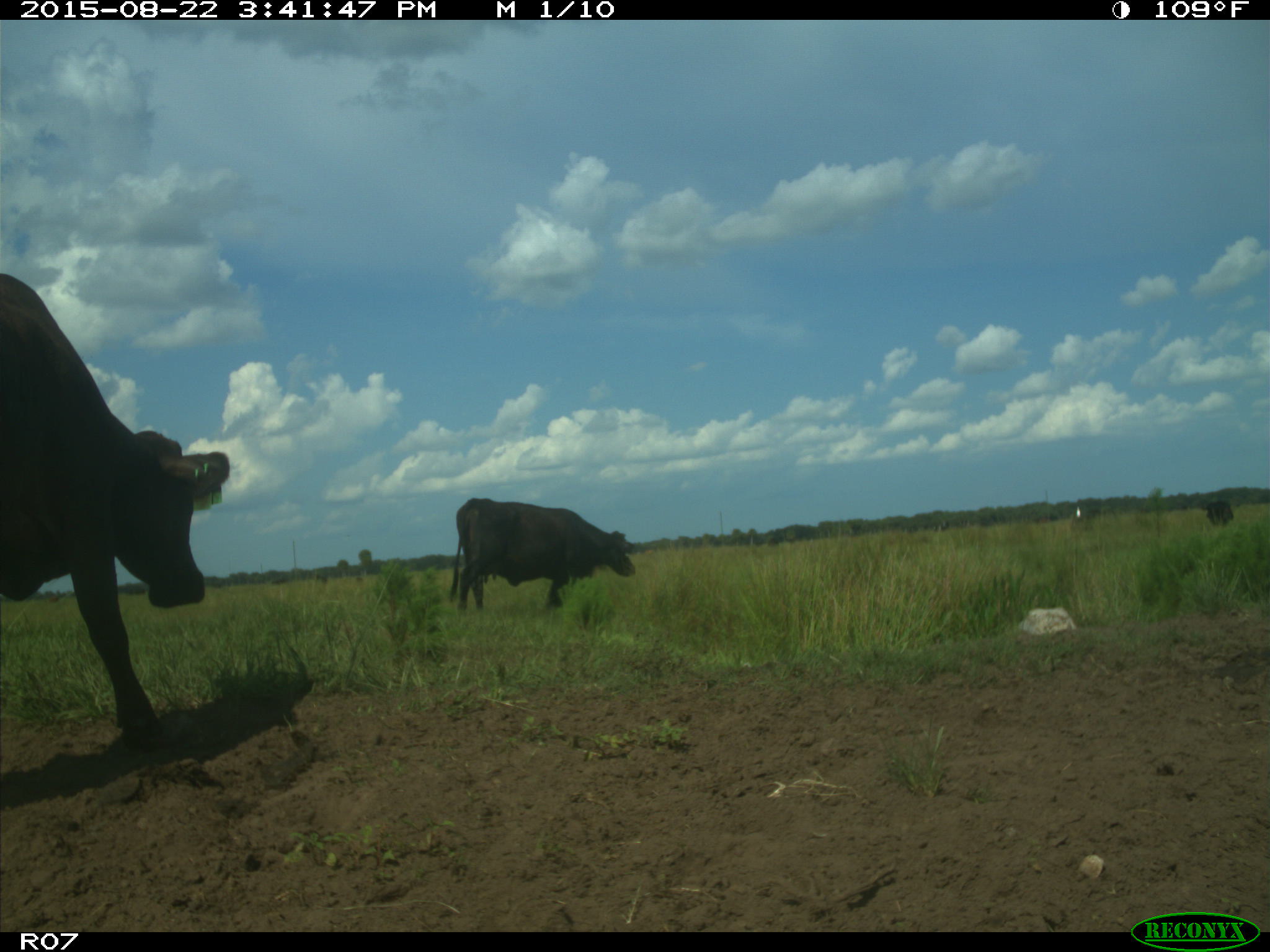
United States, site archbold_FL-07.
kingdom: Animalia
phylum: Chordata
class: Mammalia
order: Artiodactyla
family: Bovidae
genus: Bos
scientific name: Bos taurus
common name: domestic cow